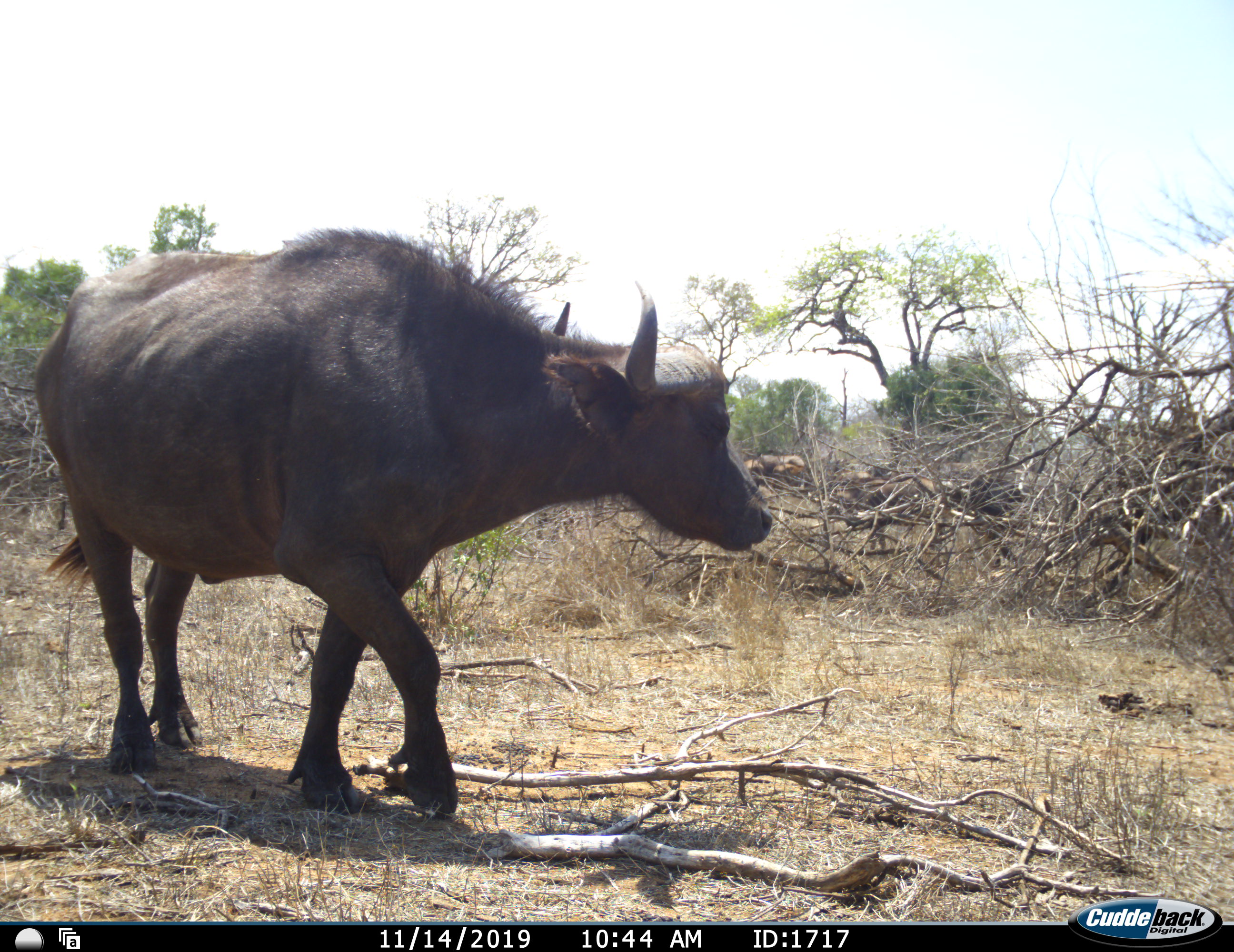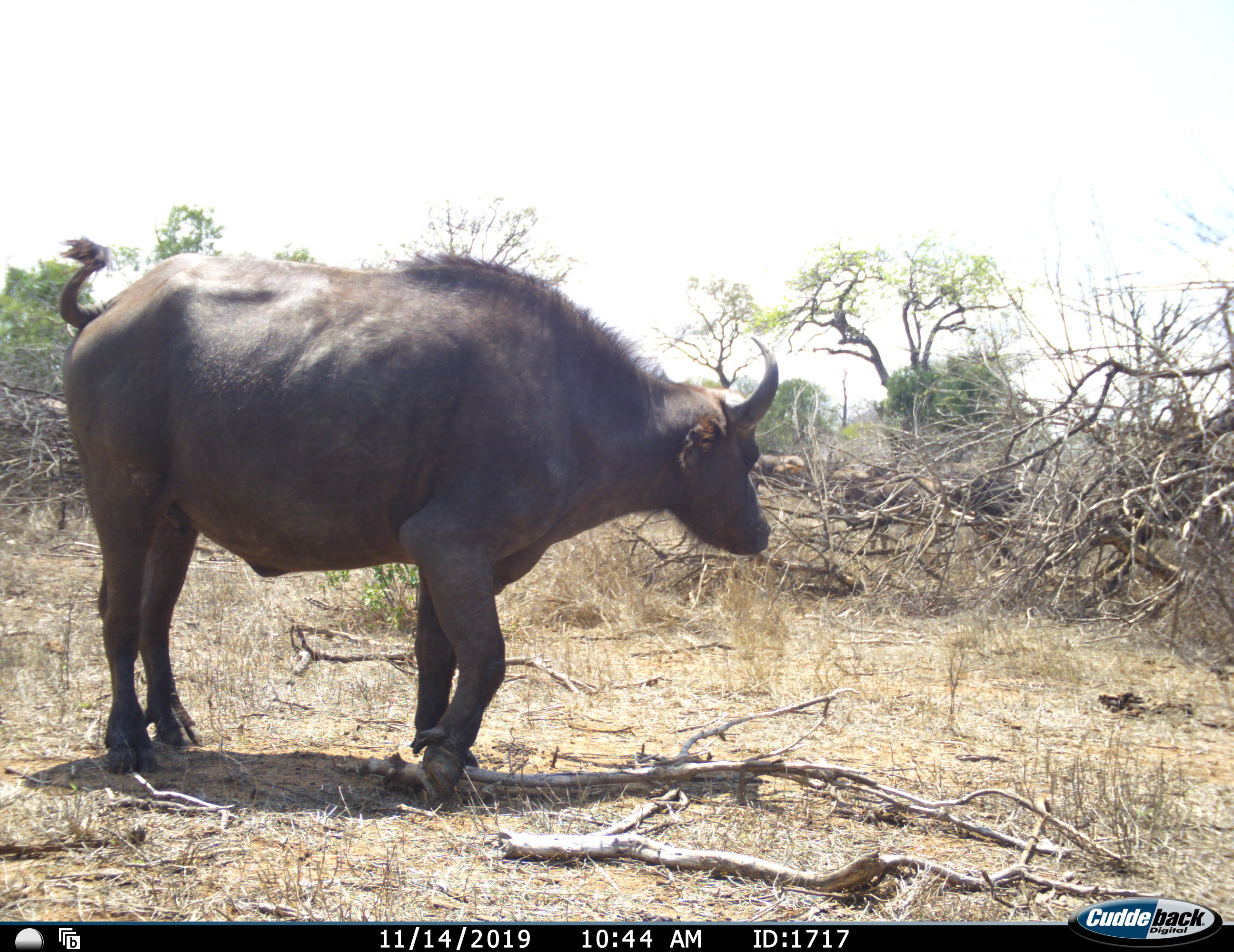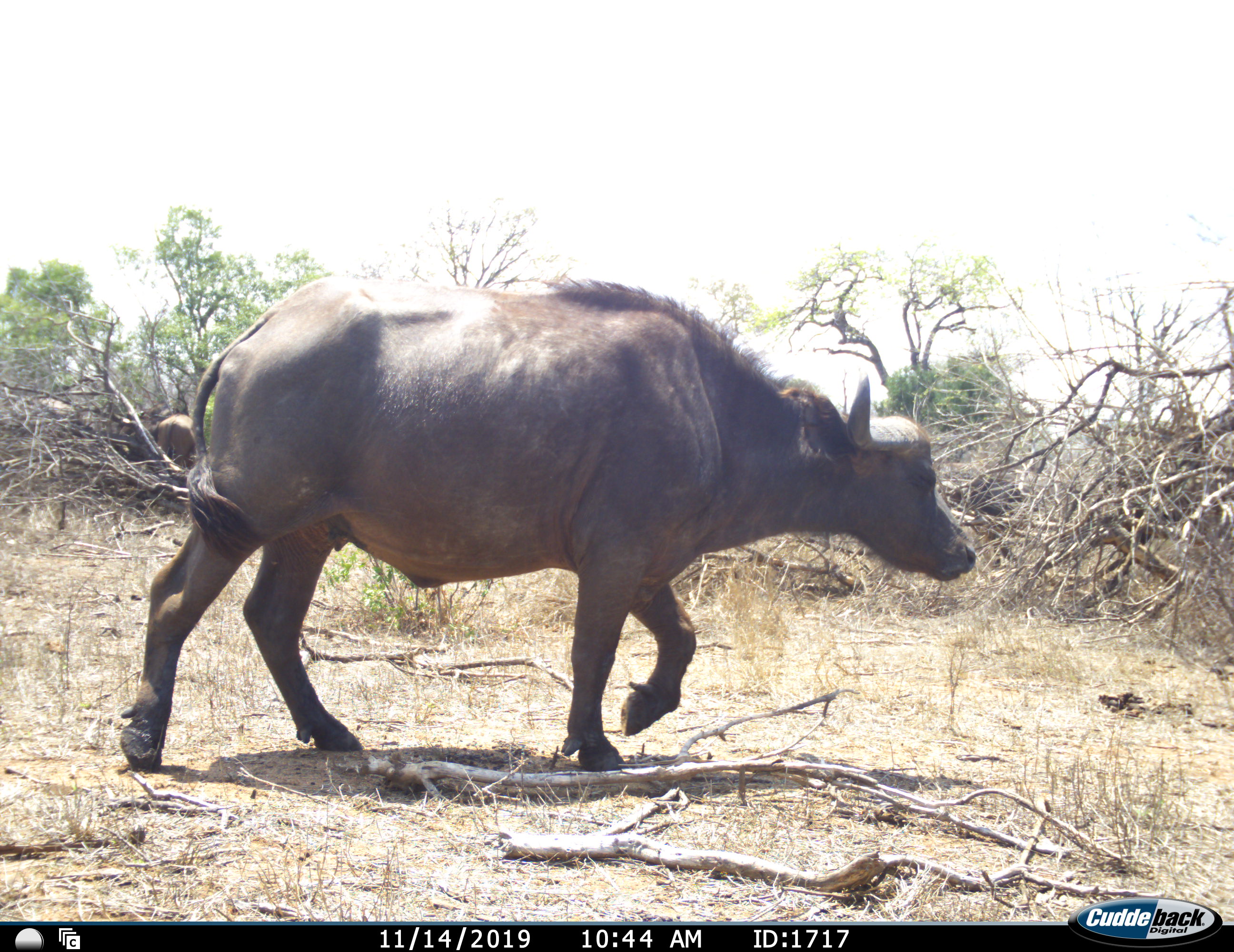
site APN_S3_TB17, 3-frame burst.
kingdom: Animalia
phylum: Chordata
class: Mammalia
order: Artiodactyla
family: Bovidae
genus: Syncerus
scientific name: Syncerus caffer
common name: african buffalo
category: buffalo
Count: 1.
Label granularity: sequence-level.